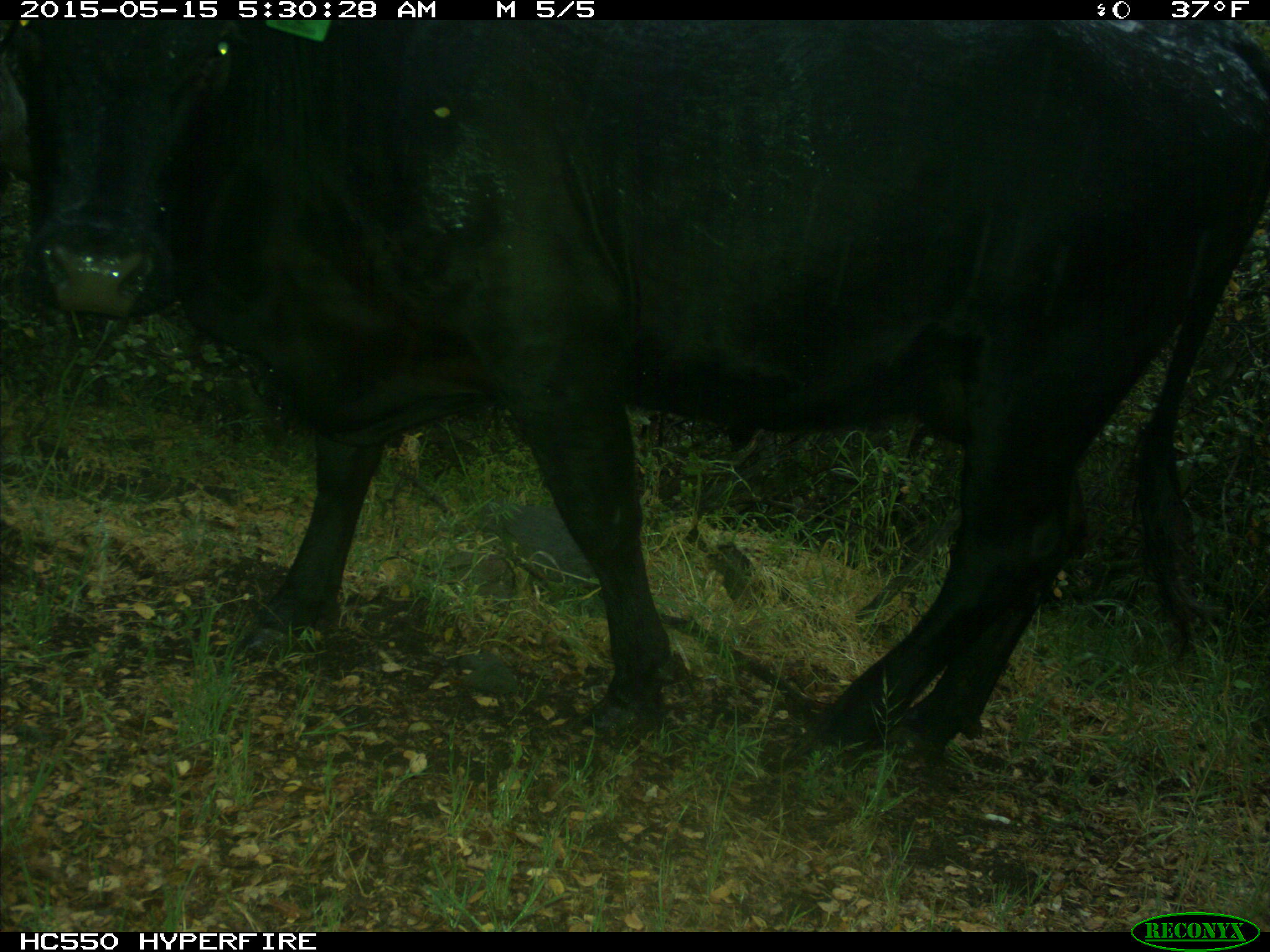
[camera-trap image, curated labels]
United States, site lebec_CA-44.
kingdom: Animalia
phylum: Chordata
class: Mammalia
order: Artiodactyla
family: Bovidae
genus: Bos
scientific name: Bos taurus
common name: domestic cow